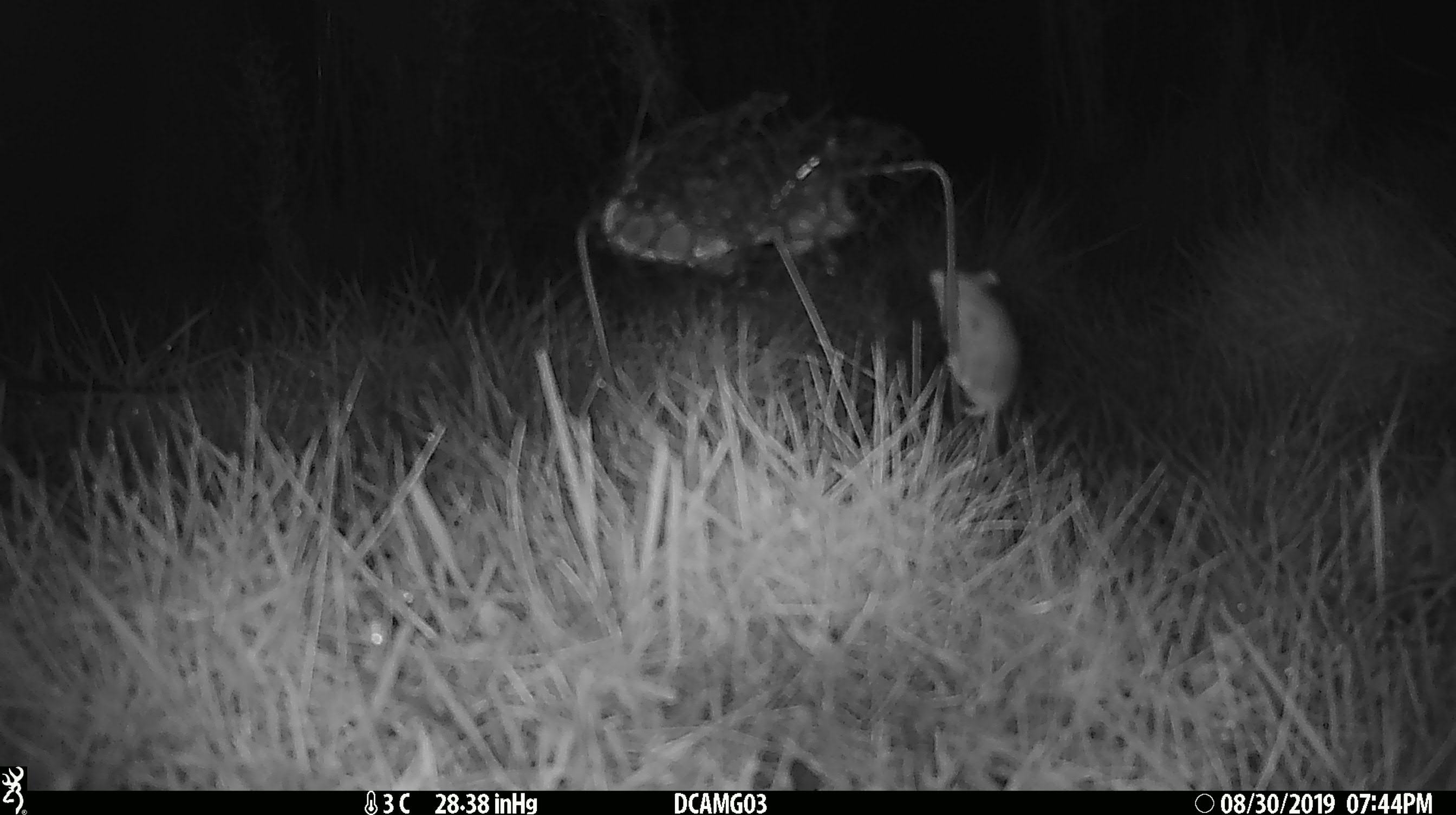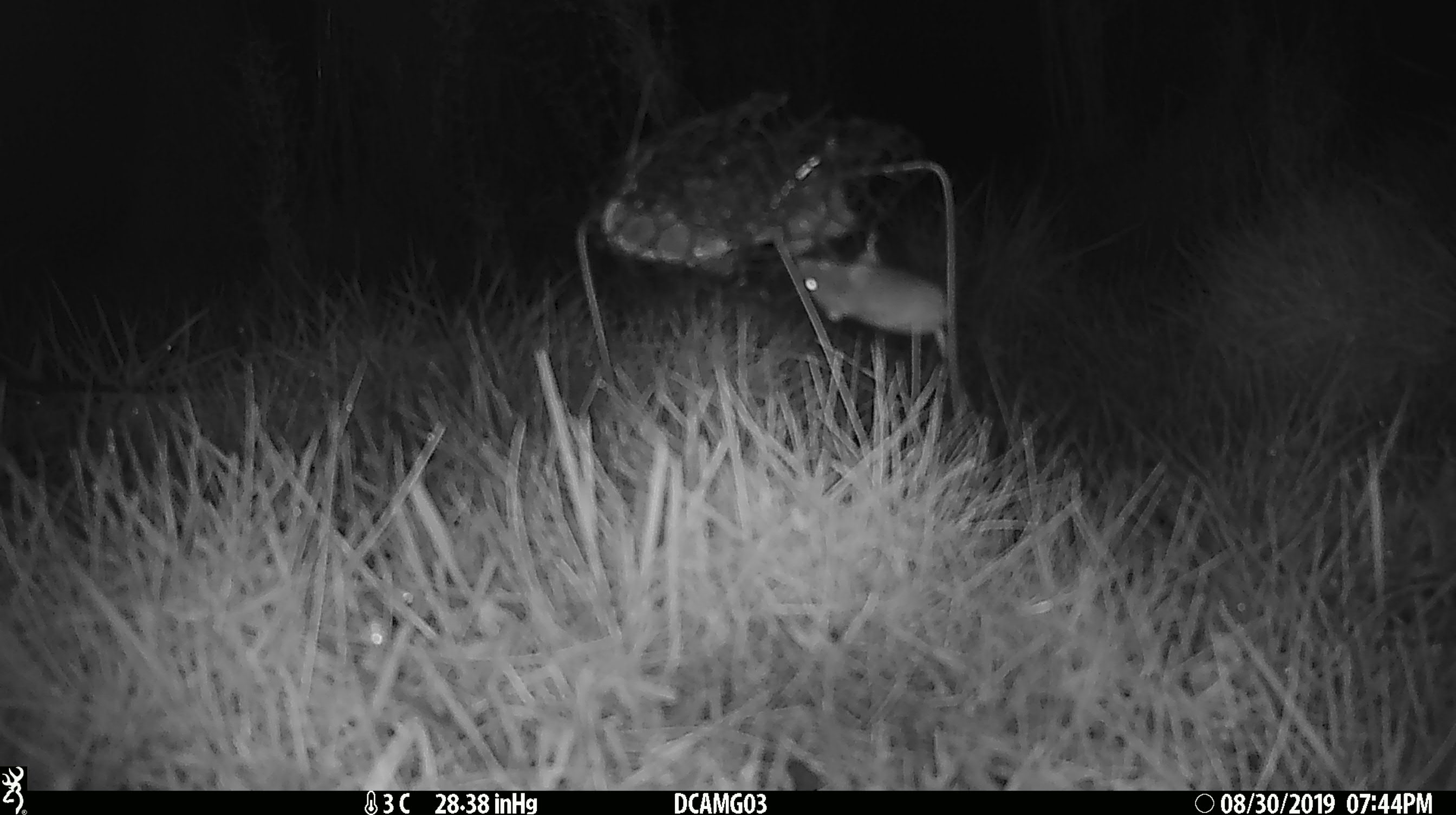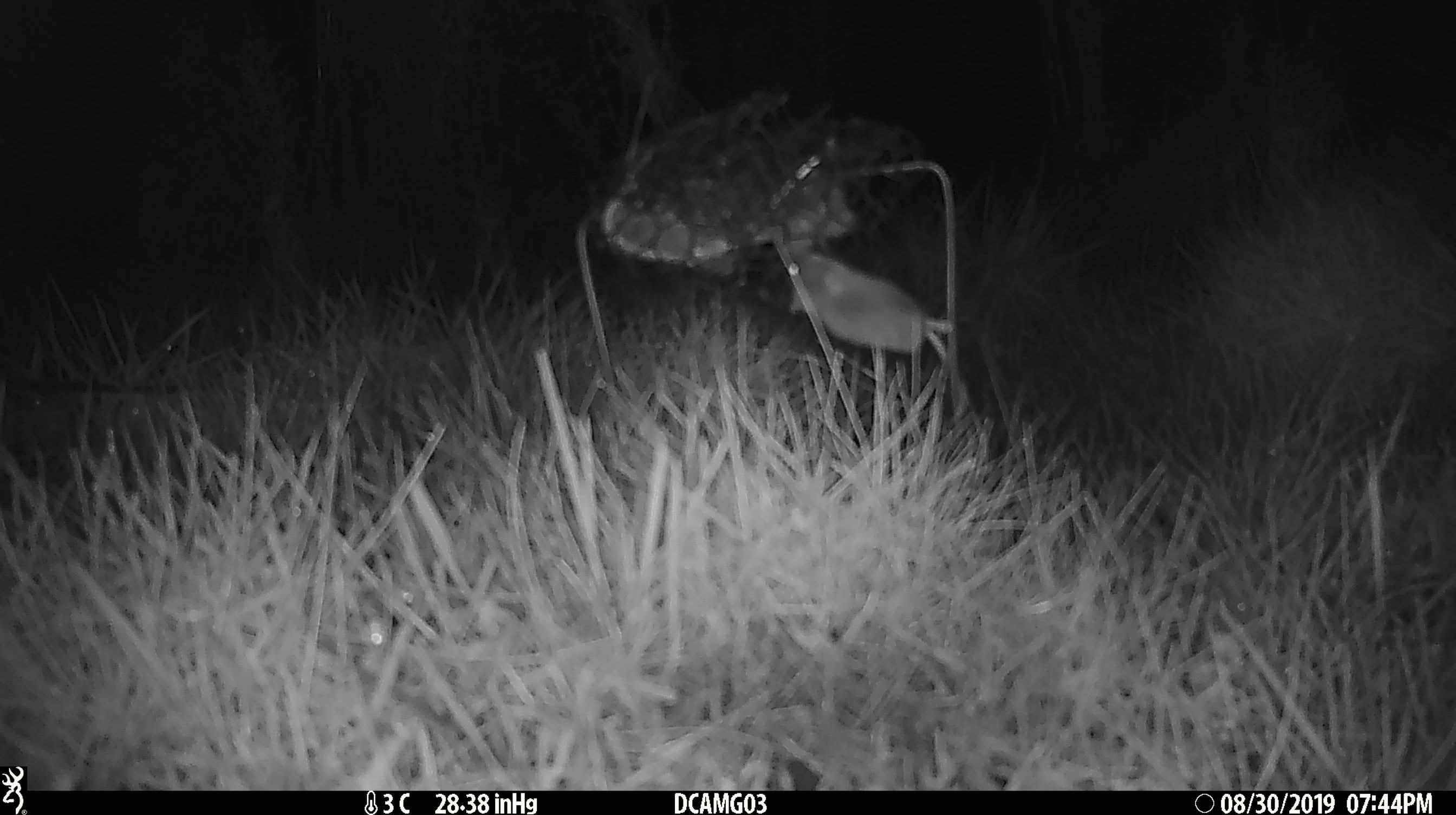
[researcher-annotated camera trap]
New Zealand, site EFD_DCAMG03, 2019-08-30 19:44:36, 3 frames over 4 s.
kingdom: Animalia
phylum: Chordata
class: Mammalia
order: Rodentia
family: Muridae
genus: Mus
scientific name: Mus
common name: mouse